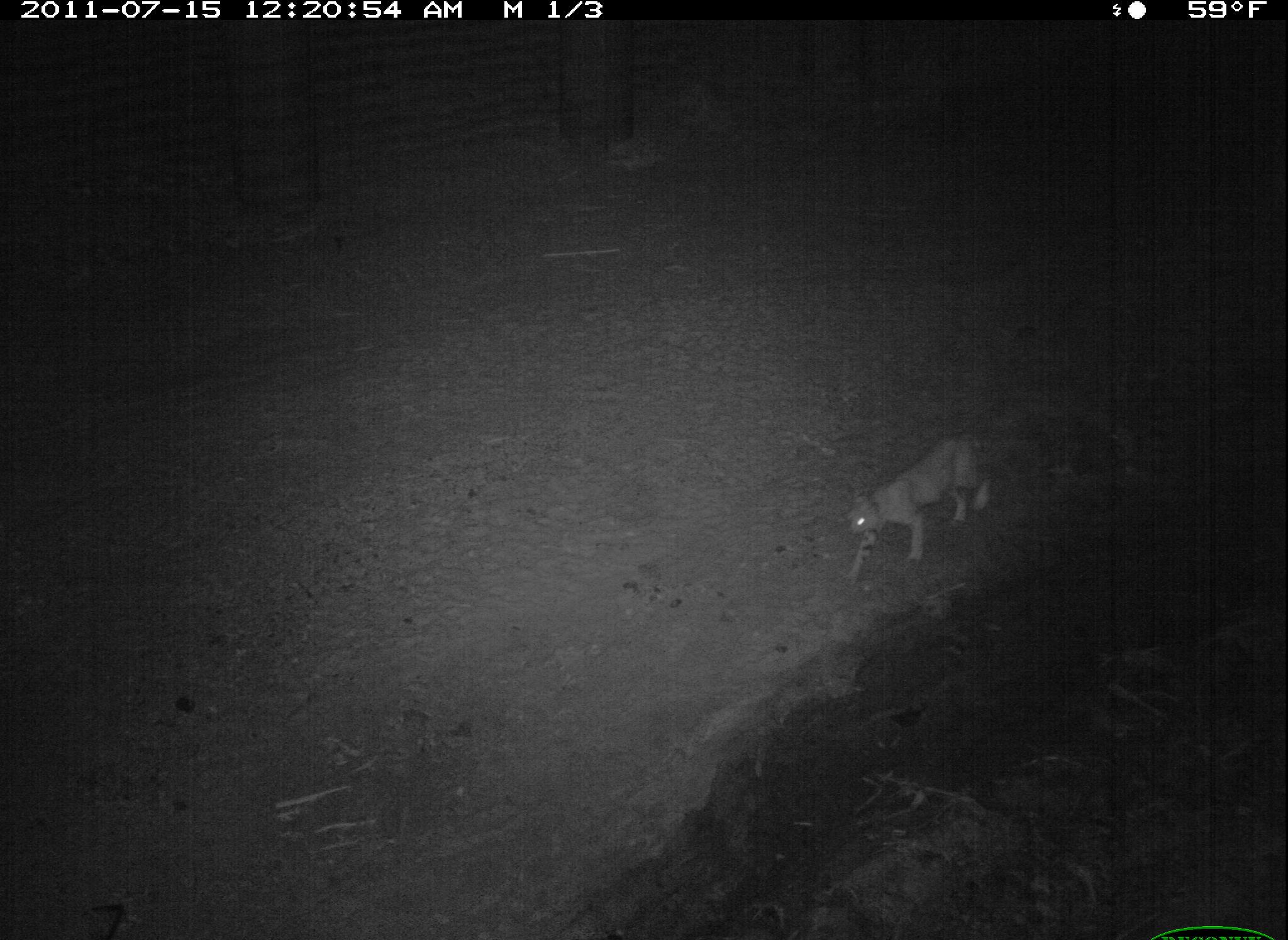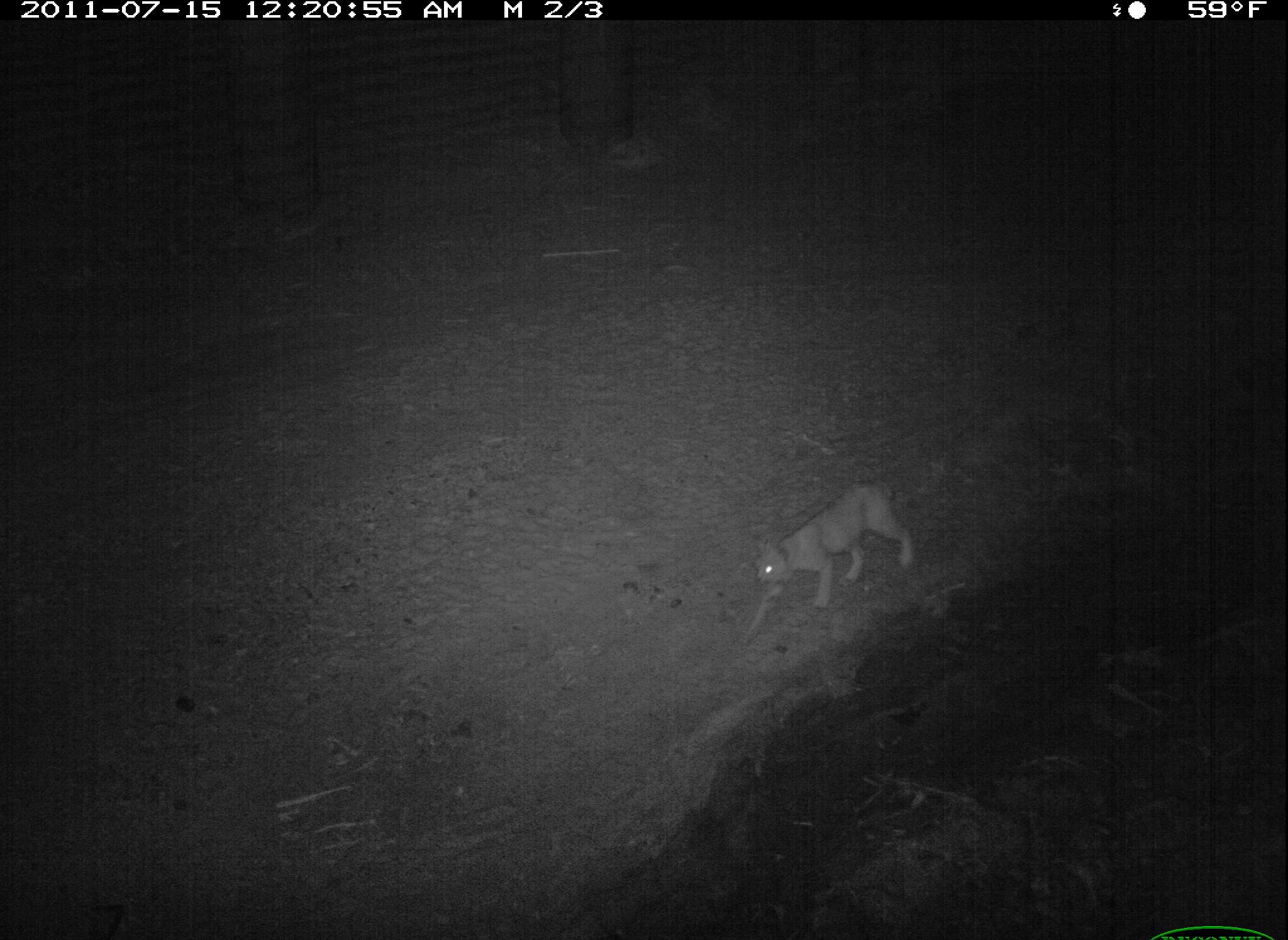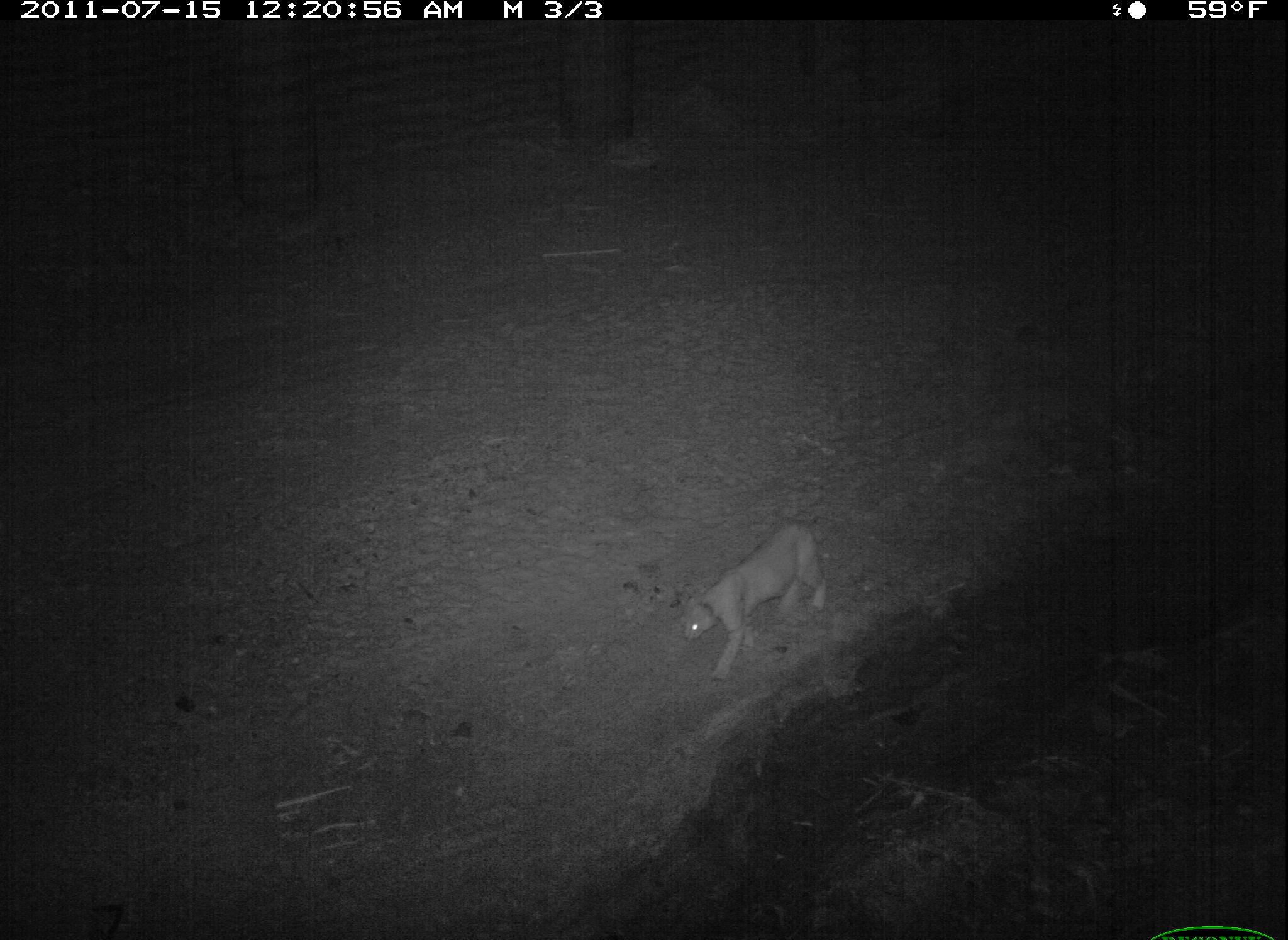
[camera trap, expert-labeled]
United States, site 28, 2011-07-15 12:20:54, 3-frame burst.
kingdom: Animalia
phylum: Chordata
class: Mammalia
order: Carnivora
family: Felidae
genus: Lynx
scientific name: Lynx rufus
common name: bobcat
Bobcat (Lynx rufus).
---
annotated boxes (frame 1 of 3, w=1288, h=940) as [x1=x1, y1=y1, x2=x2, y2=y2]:
bobcat: [x1=836, y1=432, x2=1006, y2=575]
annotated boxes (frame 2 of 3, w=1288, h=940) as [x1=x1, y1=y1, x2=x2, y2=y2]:
bobcat: [x1=733, y1=453, x2=939, y2=649]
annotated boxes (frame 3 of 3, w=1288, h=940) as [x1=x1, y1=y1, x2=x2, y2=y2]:
bobcat: [x1=678, y1=509, x2=834, y2=693]